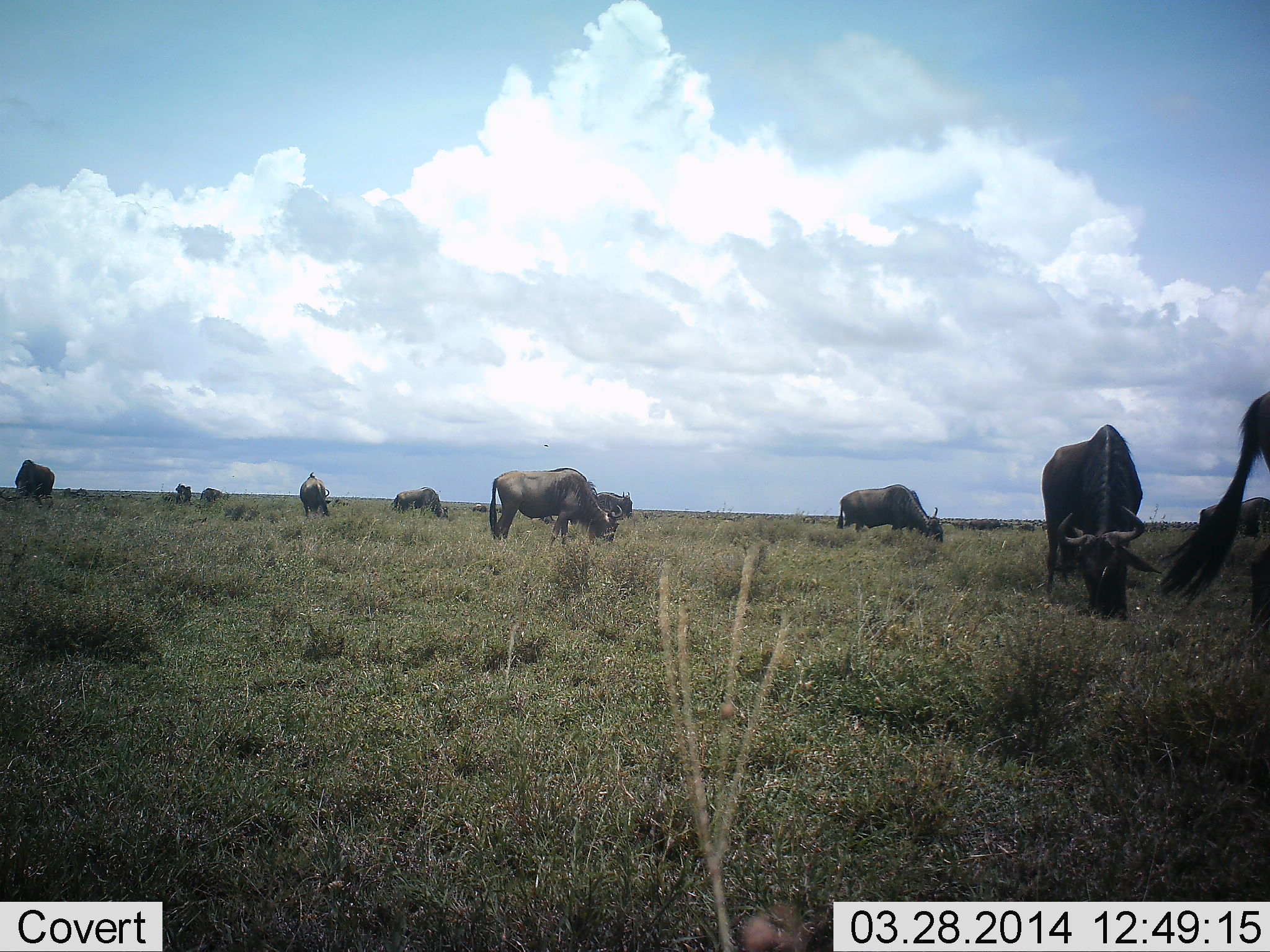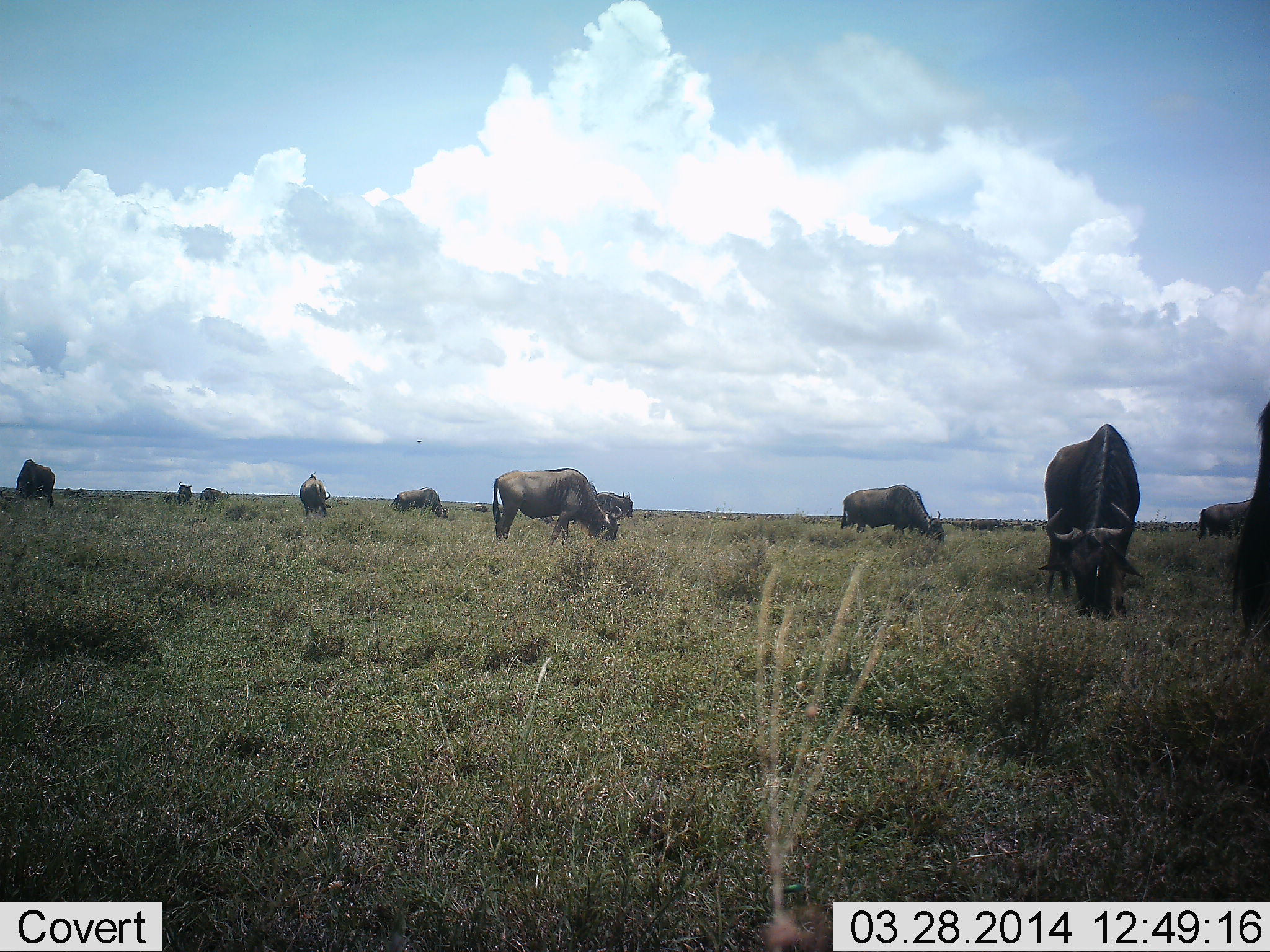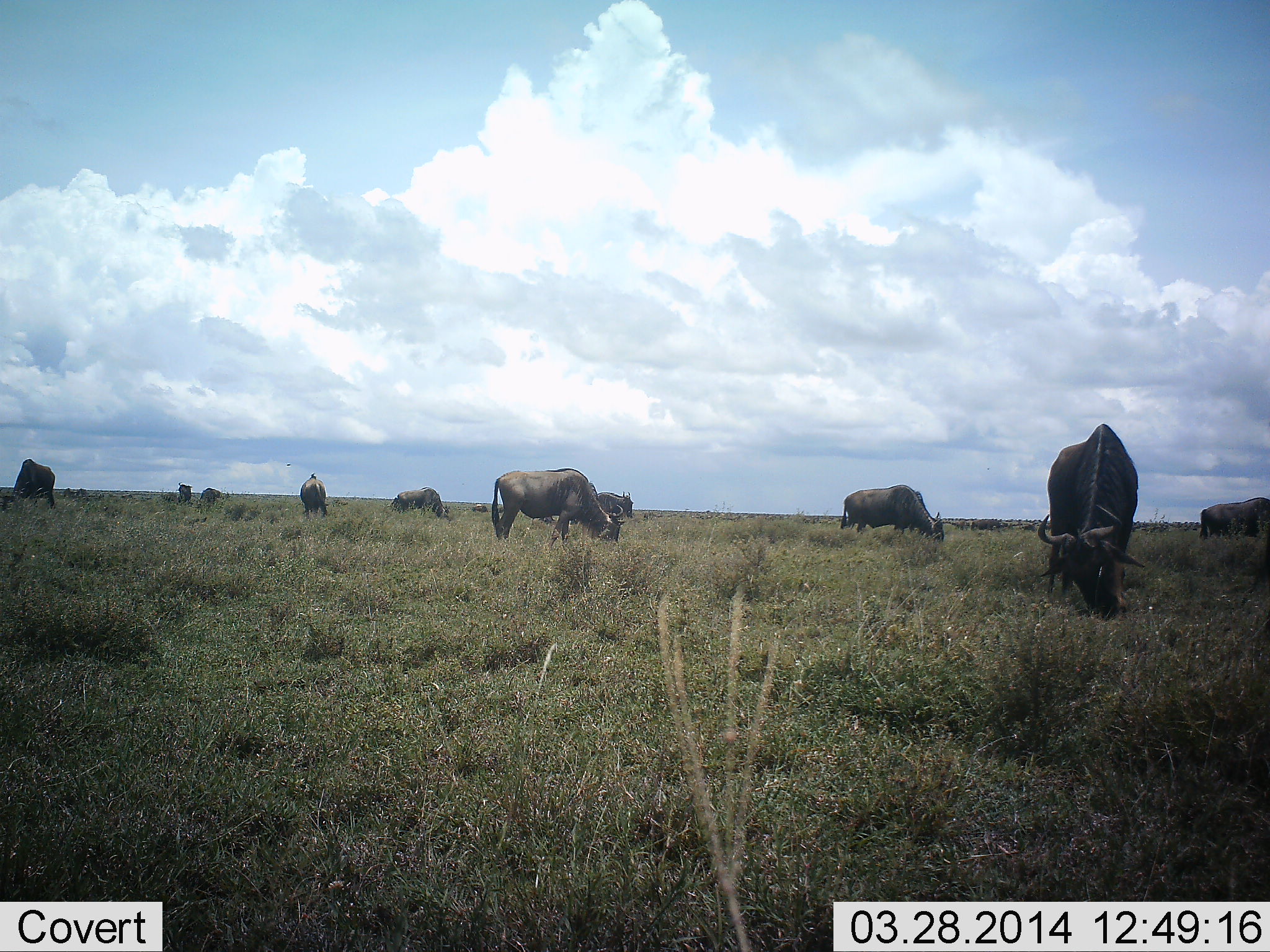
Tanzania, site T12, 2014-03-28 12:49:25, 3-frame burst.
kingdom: Animalia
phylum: Chordata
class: Mammalia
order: Artiodactyla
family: Bovidae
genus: Connochaetes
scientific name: Connochaetes taurinus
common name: blue wildebeest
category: wildebeest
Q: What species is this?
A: Wildebeest (blue wildebeest) (Connochaetes taurinus).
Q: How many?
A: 11-50.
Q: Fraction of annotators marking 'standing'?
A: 30%.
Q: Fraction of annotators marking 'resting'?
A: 0%.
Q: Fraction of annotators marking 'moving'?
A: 0%.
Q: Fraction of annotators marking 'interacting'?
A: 0%.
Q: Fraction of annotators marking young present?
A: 0%.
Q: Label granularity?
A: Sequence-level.